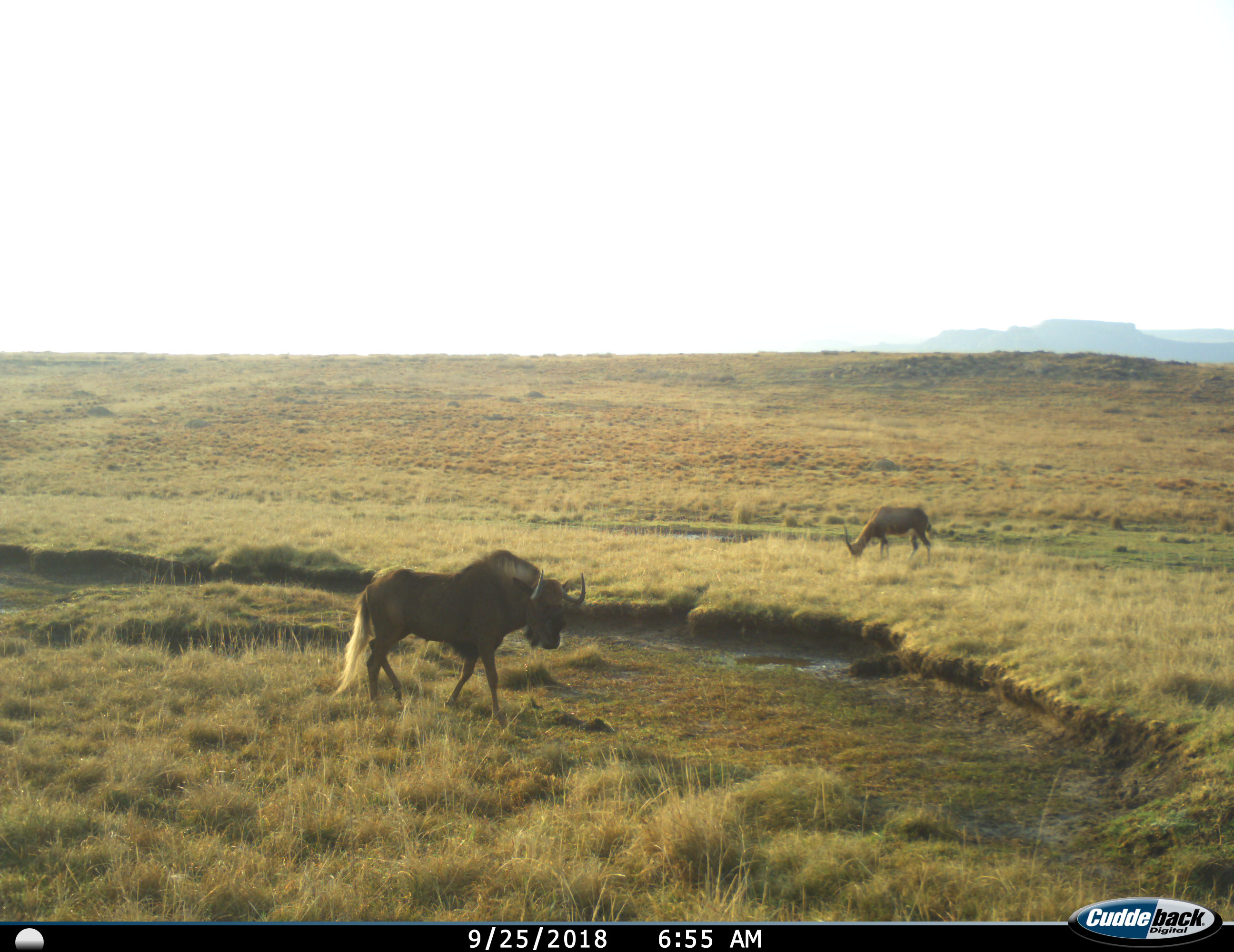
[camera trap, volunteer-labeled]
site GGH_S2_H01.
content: unidentified animal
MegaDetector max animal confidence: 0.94